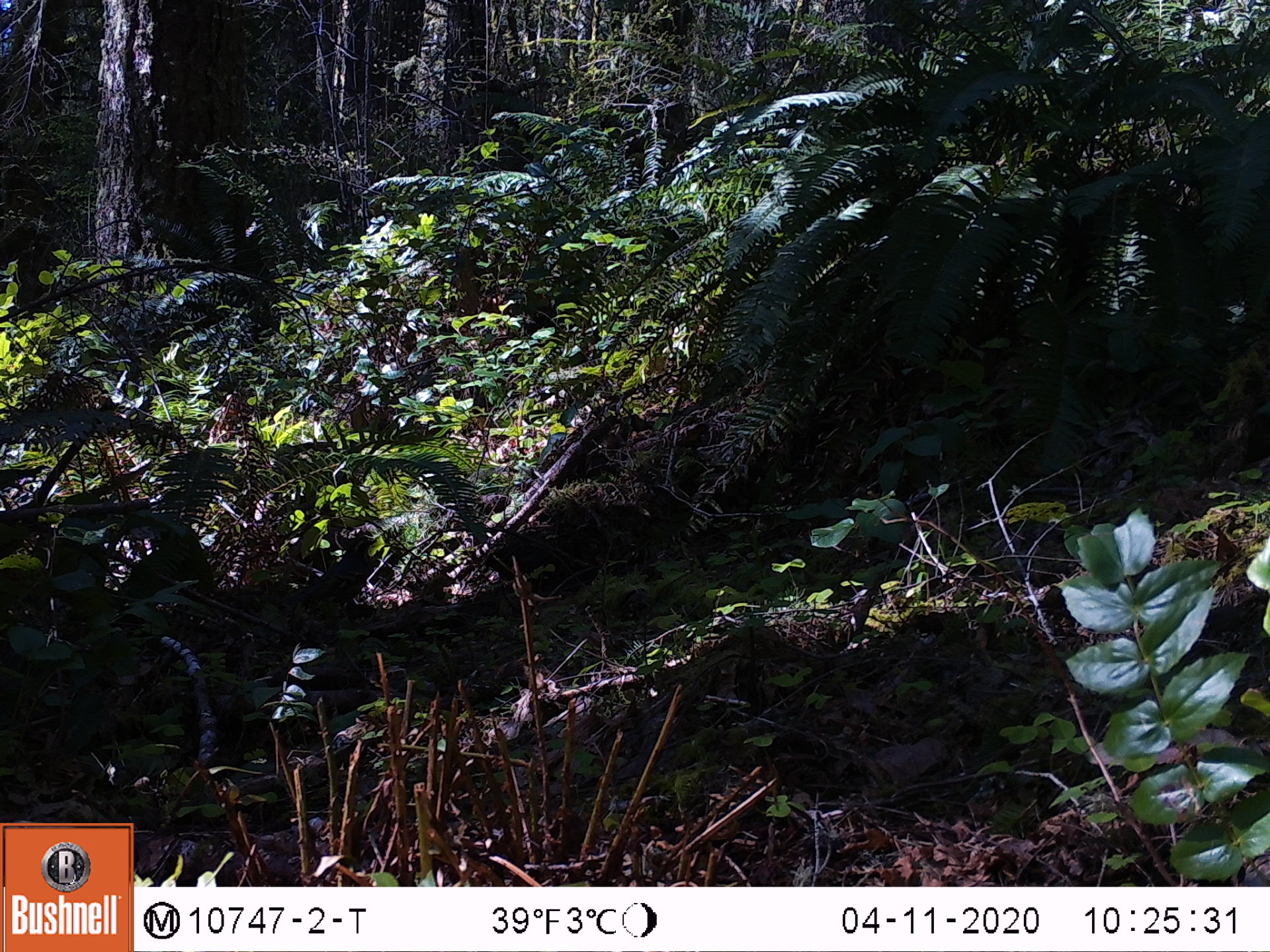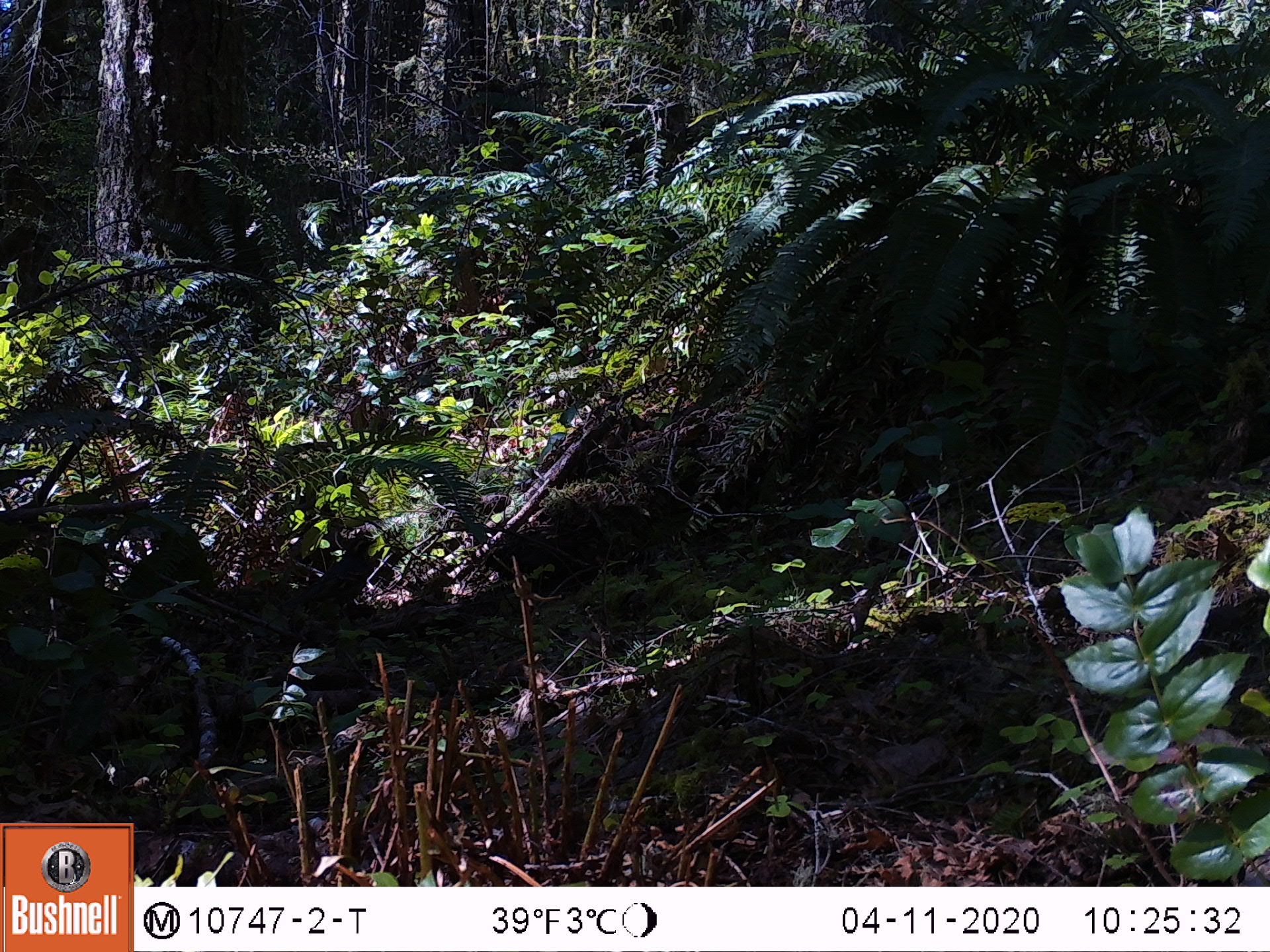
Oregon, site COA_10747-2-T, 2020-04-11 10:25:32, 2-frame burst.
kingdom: Animalia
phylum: Chordata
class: Aves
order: Passeriformes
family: Turdidae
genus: Ixoreus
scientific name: Ixoreus naevius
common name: varied thrush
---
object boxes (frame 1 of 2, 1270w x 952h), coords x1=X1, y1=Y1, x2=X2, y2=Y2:
varied thrush: x1=298, y1=530, x2=379, y2=610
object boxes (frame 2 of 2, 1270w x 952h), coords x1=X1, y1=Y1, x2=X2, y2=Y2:
varied thrush: x1=289, y1=528, x2=378, y2=613